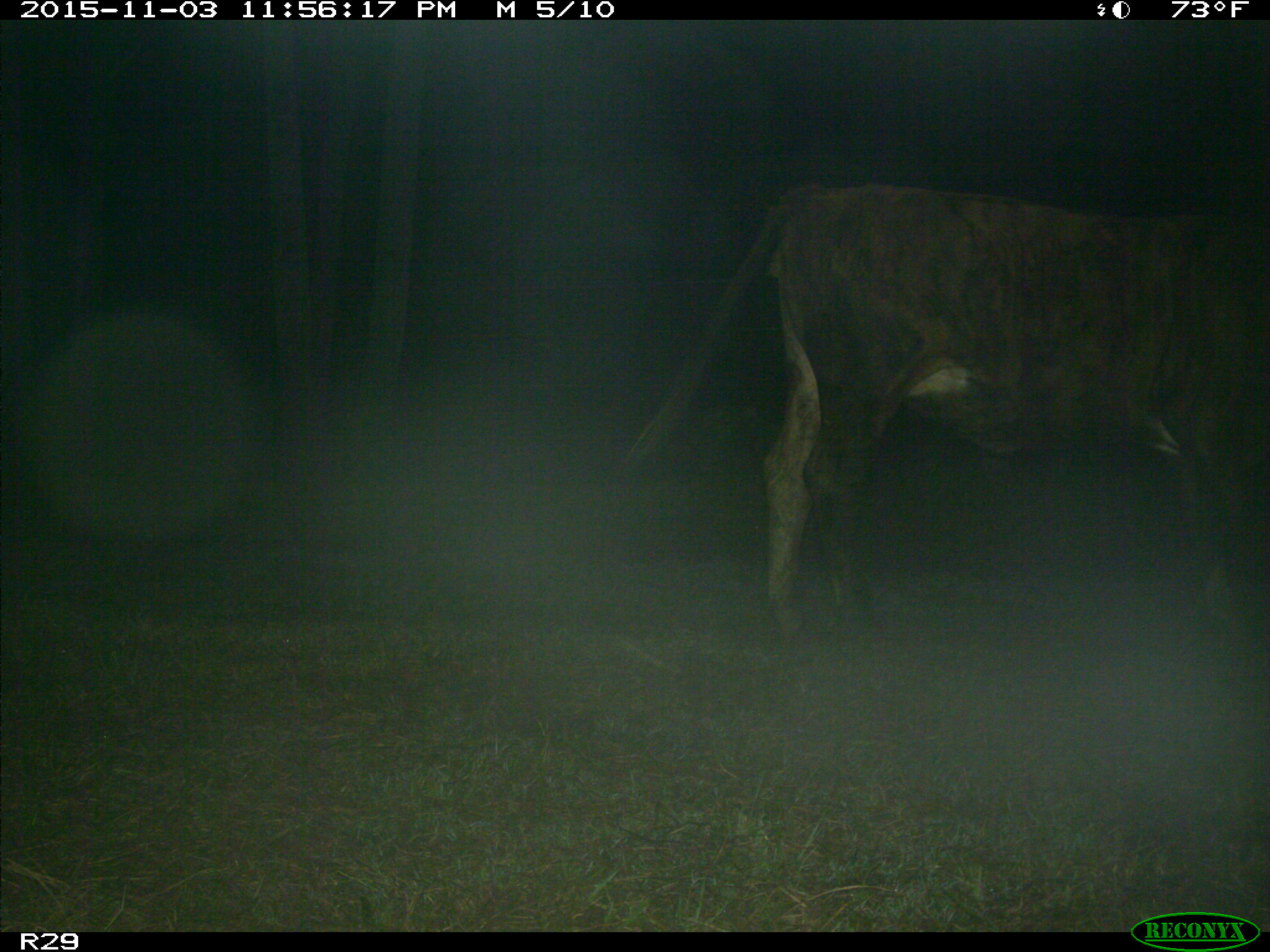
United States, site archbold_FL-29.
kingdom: Animalia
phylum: Chordata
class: Mammalia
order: Artiodactyla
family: Bovidae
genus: Bos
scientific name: Bos taurus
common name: domestic cow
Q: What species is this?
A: Bos taurus (domestic cow).